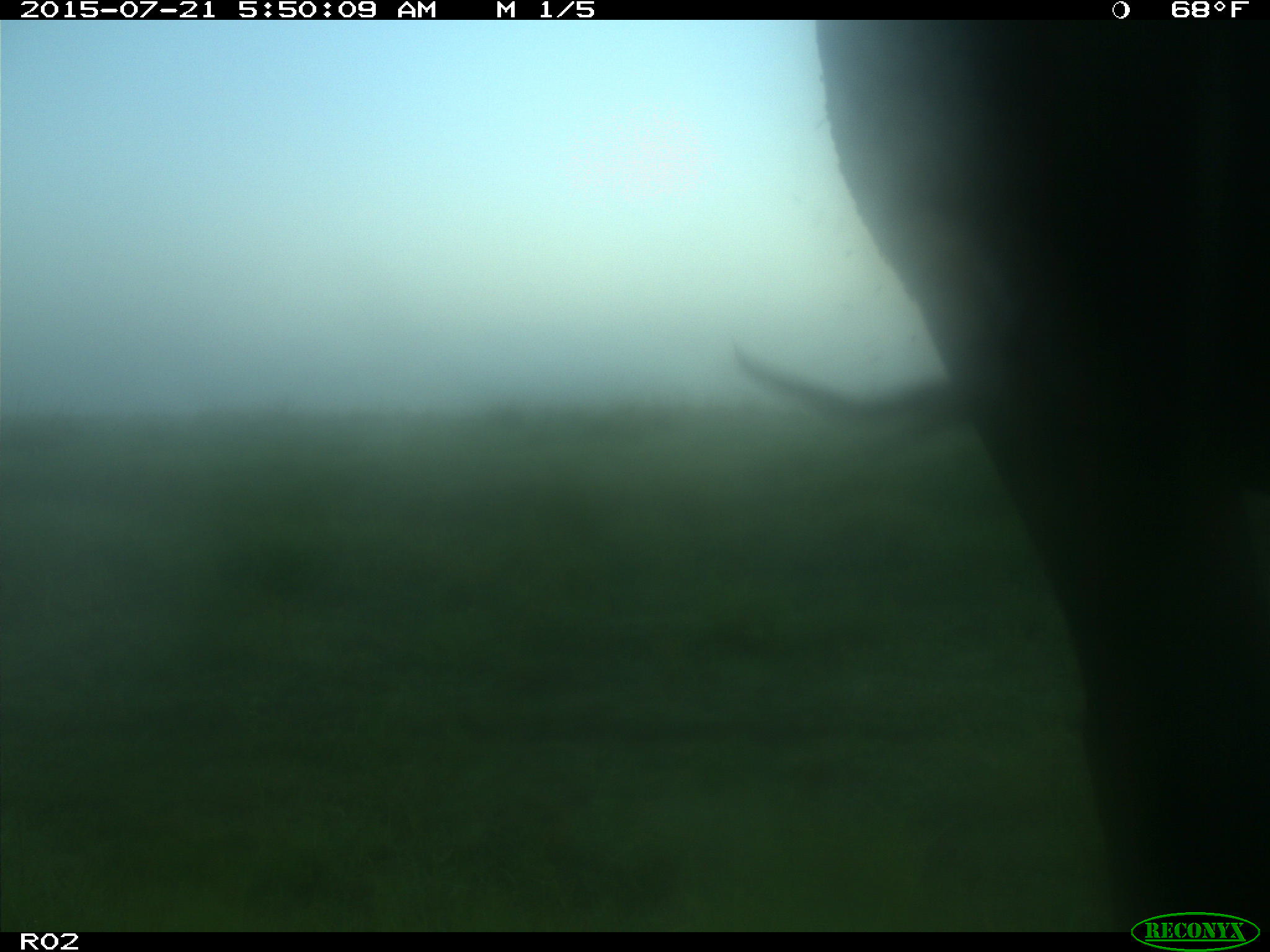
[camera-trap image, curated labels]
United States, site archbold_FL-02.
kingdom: Animalia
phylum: Chordata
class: Mammalia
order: Artiodactyla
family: Bovidae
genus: Bos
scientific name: Bos taurus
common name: domestic cow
Bos taurus (domestic cow).